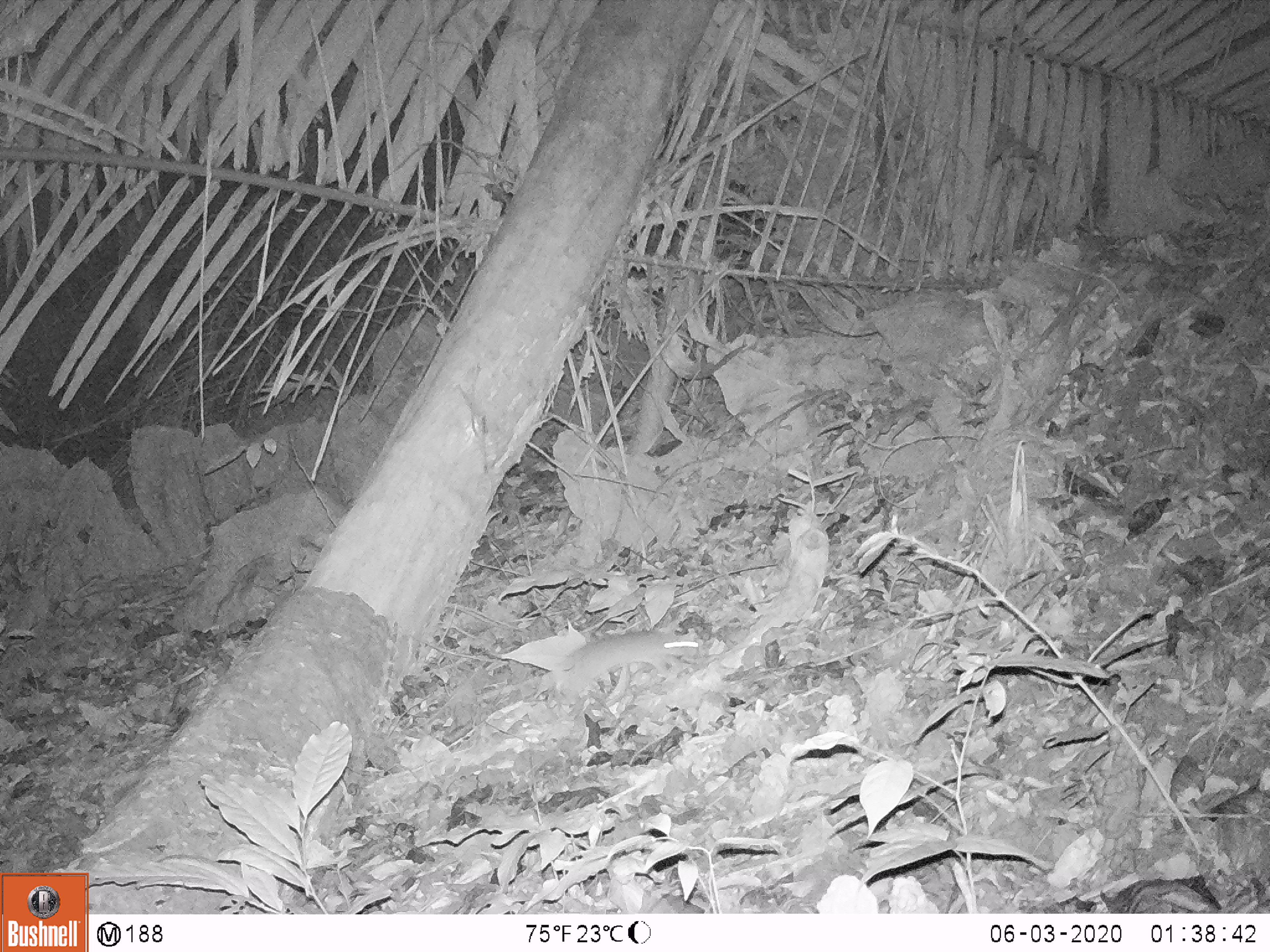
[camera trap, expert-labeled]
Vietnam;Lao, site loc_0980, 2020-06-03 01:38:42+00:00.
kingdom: Animalia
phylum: Chordata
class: Mammalia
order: Rodentia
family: Muridae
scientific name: Muridae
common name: old-world mice and rats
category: unidentified murid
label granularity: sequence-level